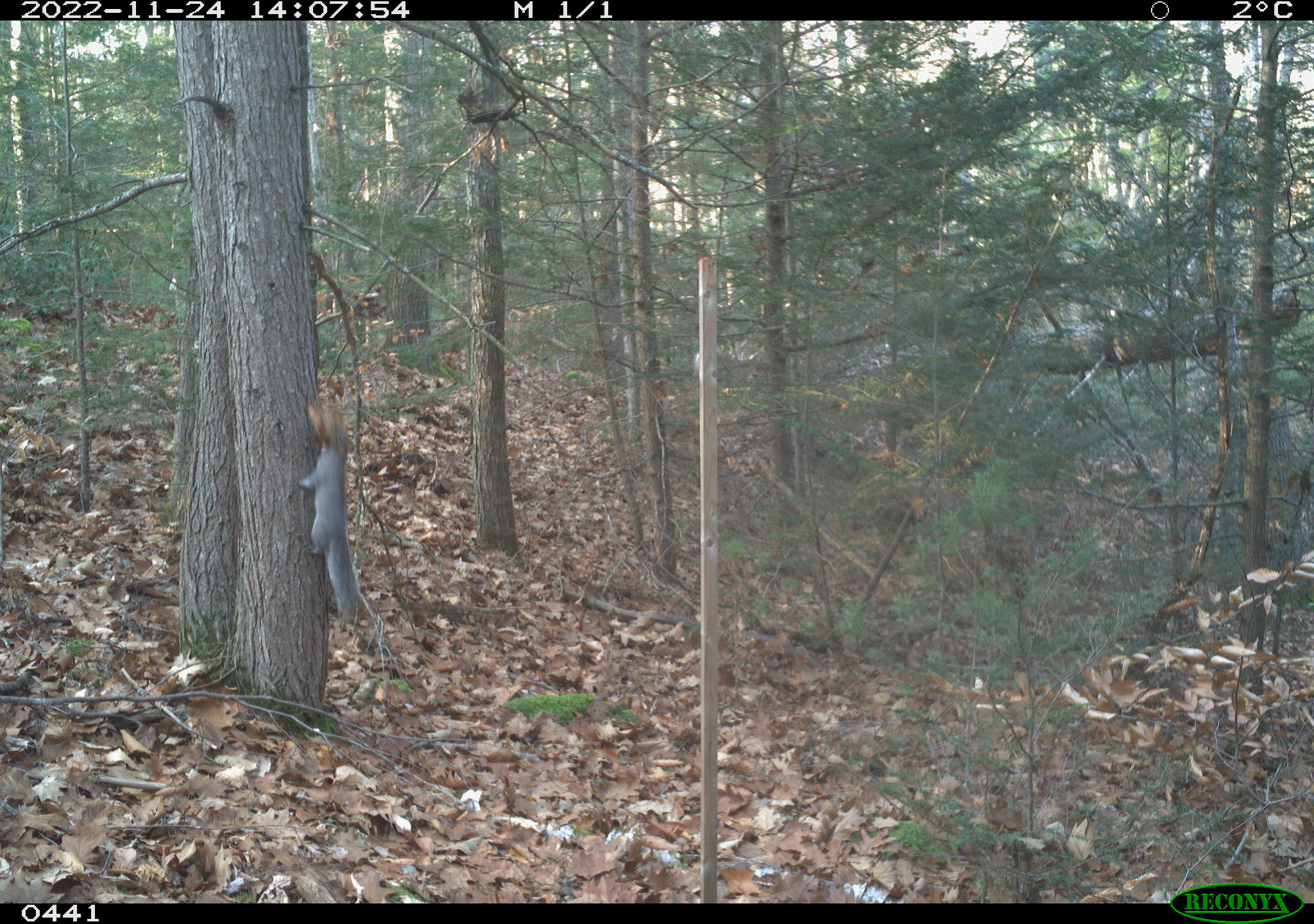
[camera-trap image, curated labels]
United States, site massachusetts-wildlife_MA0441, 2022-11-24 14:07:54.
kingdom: Animalia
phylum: Chordata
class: Mammalia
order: Rodentia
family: Sciuridae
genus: Sciurus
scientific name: Sciurus carolinensis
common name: gray squirrel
Gray squirrel (Sciurus carolinensis).